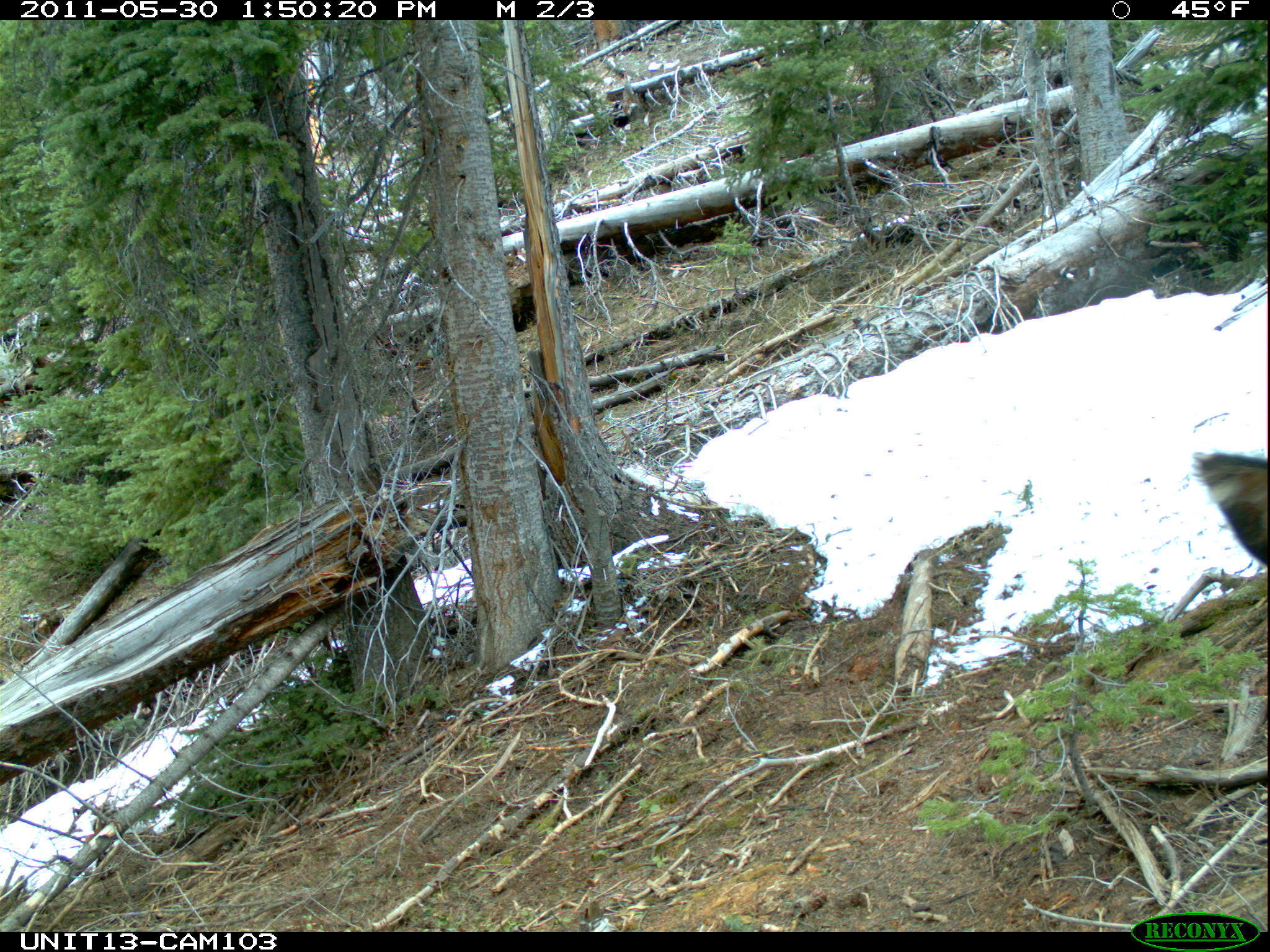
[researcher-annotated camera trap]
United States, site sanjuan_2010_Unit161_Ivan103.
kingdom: Animalia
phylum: Chordata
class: Mammalia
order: Artiodactyla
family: Cervidae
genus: Cervus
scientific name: Cervus elaphus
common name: red deer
Cervus elaphus (red deer).